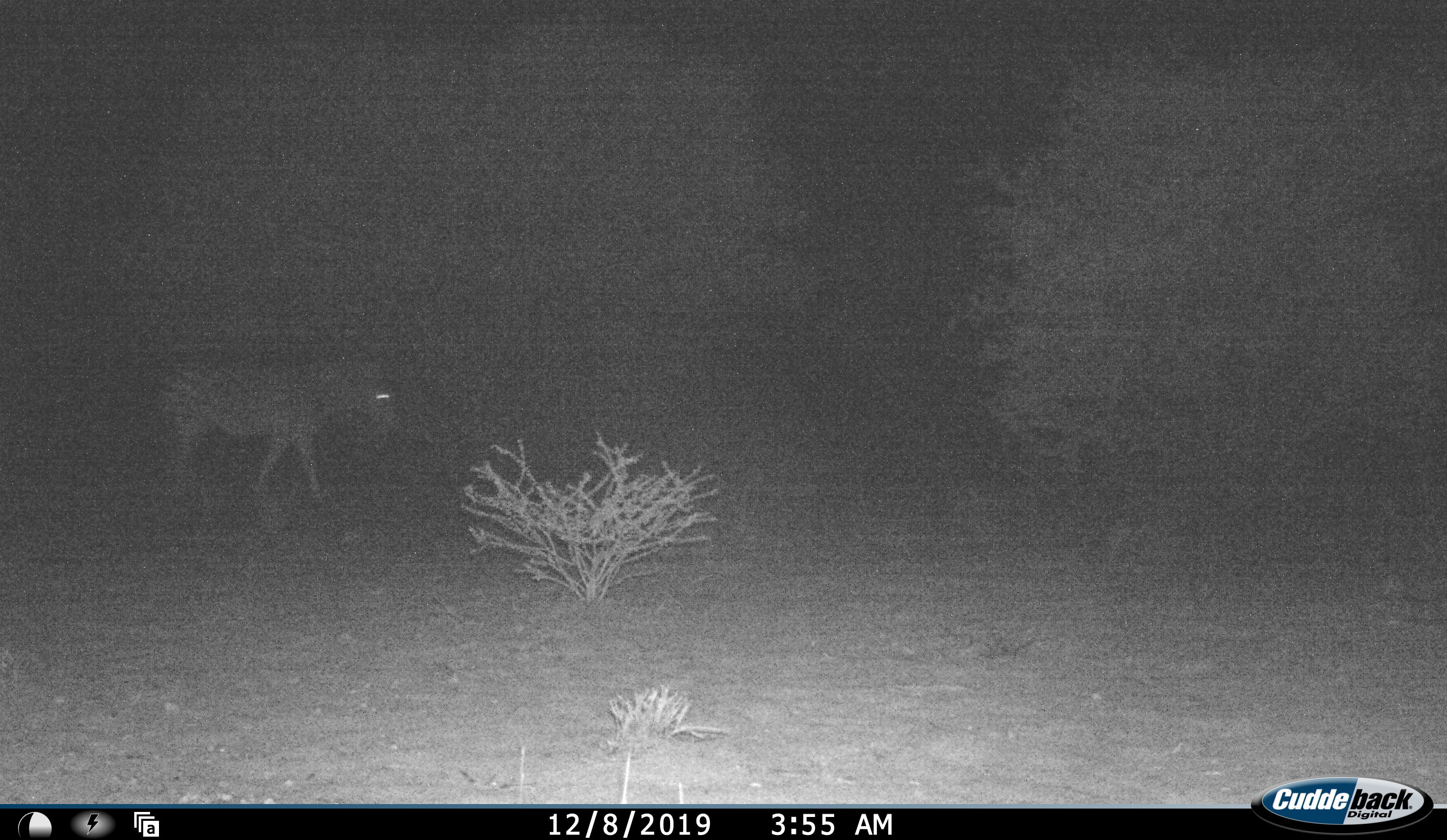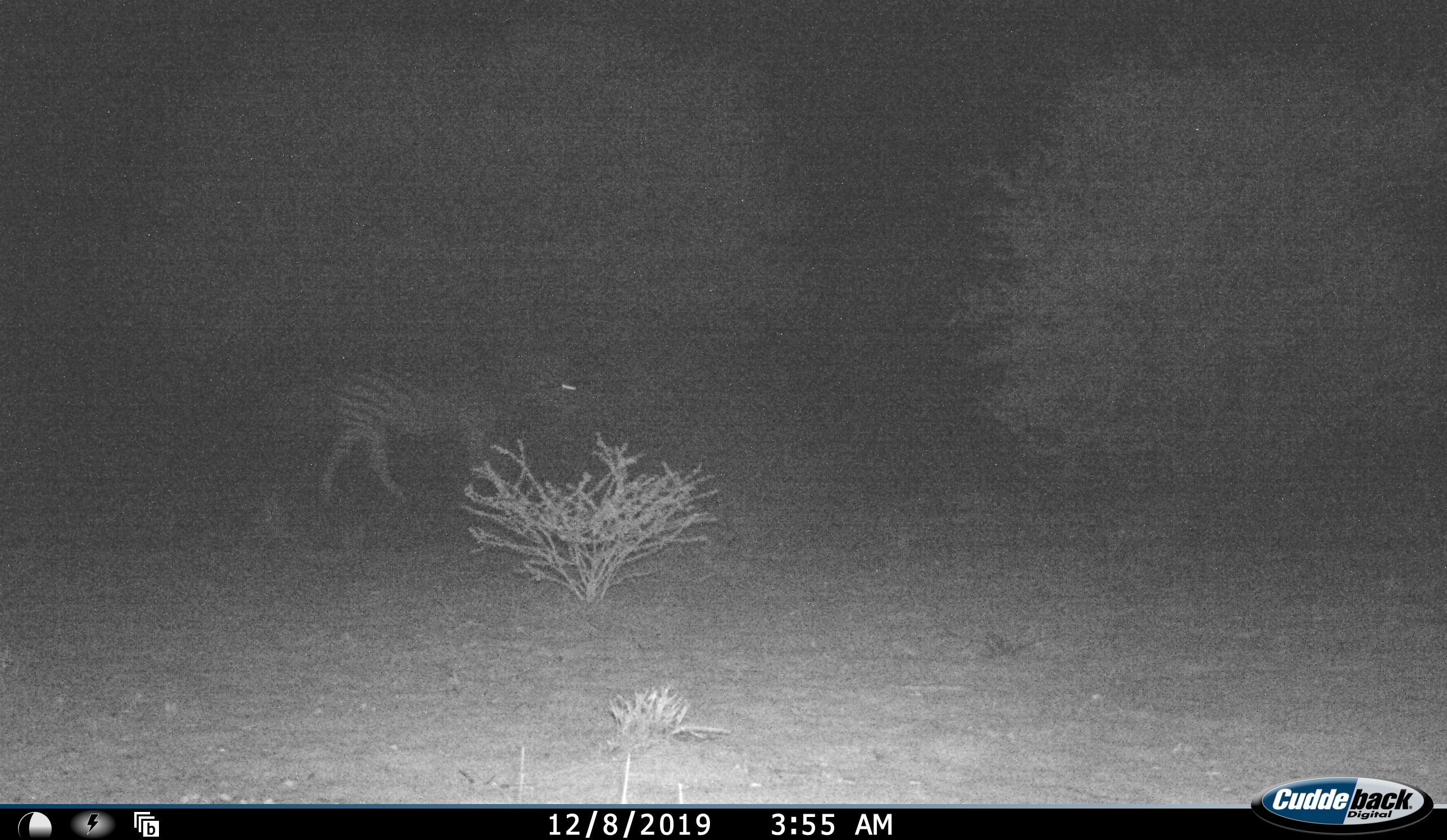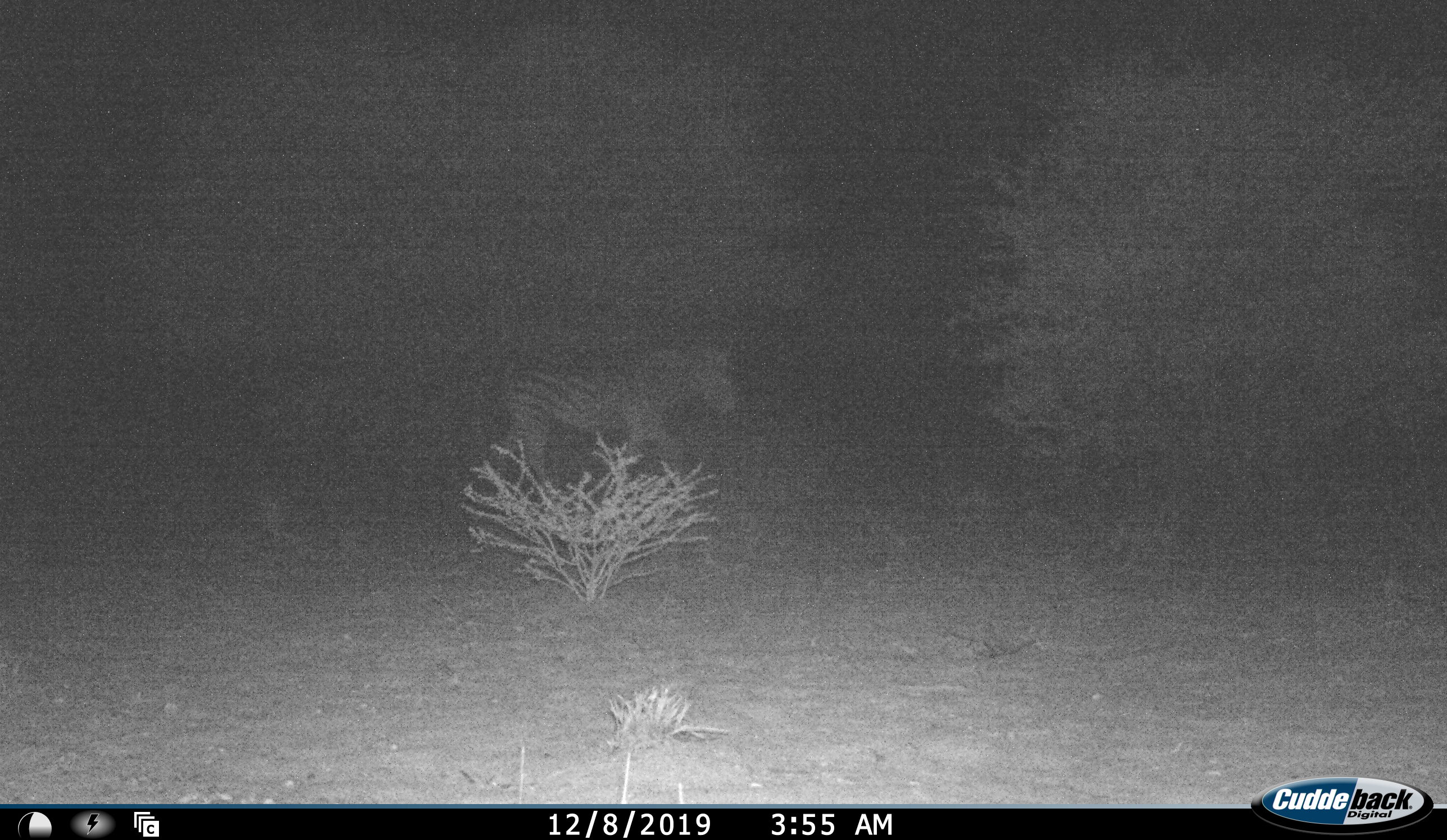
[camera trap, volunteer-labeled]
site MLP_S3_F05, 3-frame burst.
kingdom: Animalia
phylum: Chordata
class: Mammalia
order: Perissodactyla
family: Equidae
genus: Equus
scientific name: Equus quagga burchellii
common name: burchell's zebra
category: zebraburchells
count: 1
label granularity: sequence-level